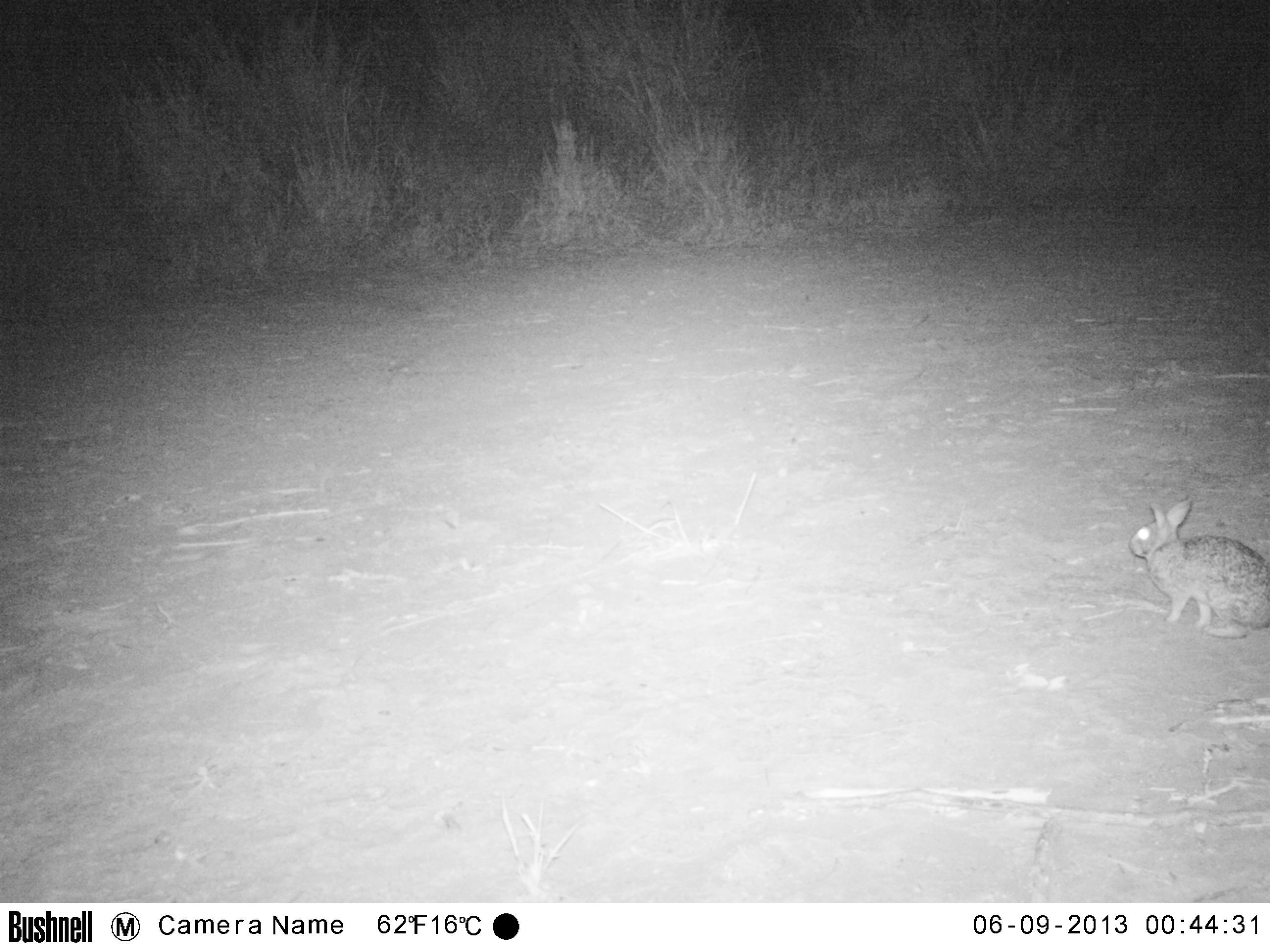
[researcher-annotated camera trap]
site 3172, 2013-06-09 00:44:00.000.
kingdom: Animalia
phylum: Chordata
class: Mammalia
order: Lagomorpha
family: Leporidae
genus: Sylvilagus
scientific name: Sylvilagus brasiliensis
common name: tapeti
Sylvilagus brasiliensis (tapeti), count 1.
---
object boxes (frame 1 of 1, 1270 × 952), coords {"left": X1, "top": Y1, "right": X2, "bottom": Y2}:
sylvilagus brasiliensis: {"left": 1129, "top": 500, "right": 1269, "bottom": 638}